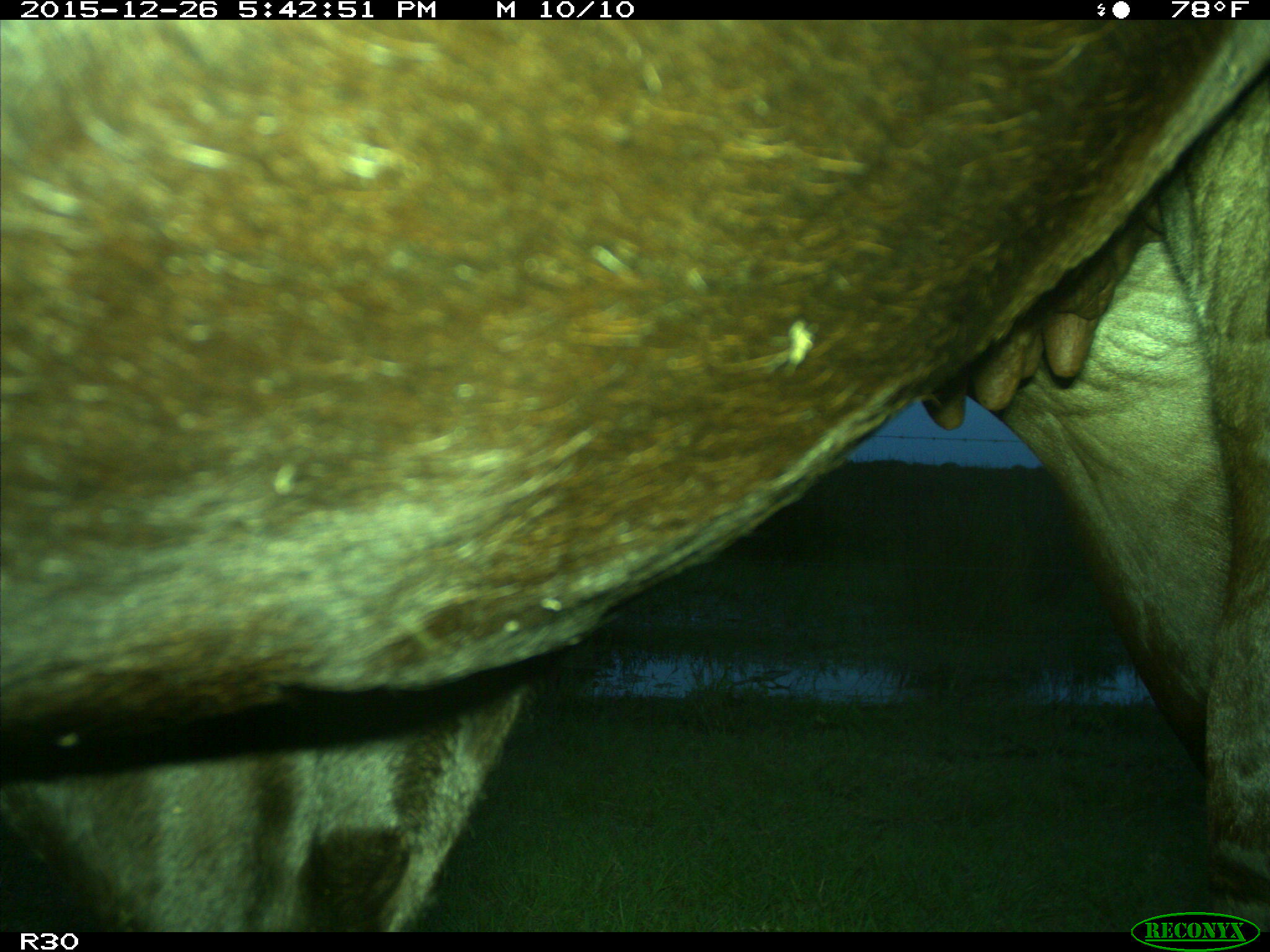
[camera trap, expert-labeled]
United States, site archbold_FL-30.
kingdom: Animalia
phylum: Chordata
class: Mammalia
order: Artiodactyla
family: Bovidae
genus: Bos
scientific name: Bos taurus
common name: domestic cow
Bos taurus (domestic cow).